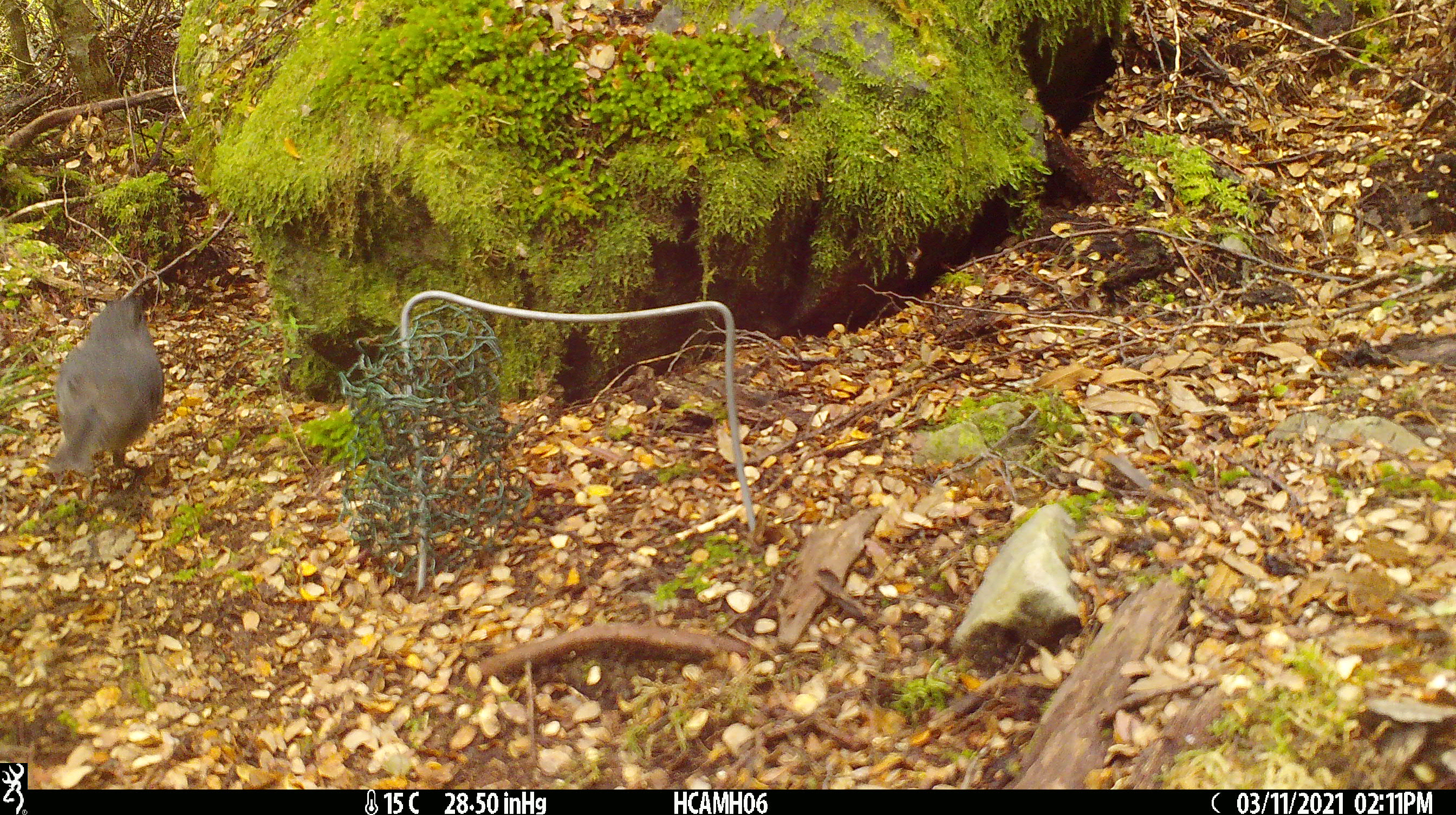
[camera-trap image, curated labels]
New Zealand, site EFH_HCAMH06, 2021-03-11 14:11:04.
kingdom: Animalia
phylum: Chordata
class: Aves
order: Passeriformes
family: Petroicidae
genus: Petroica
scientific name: Petroica australis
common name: new zealand robin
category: robin